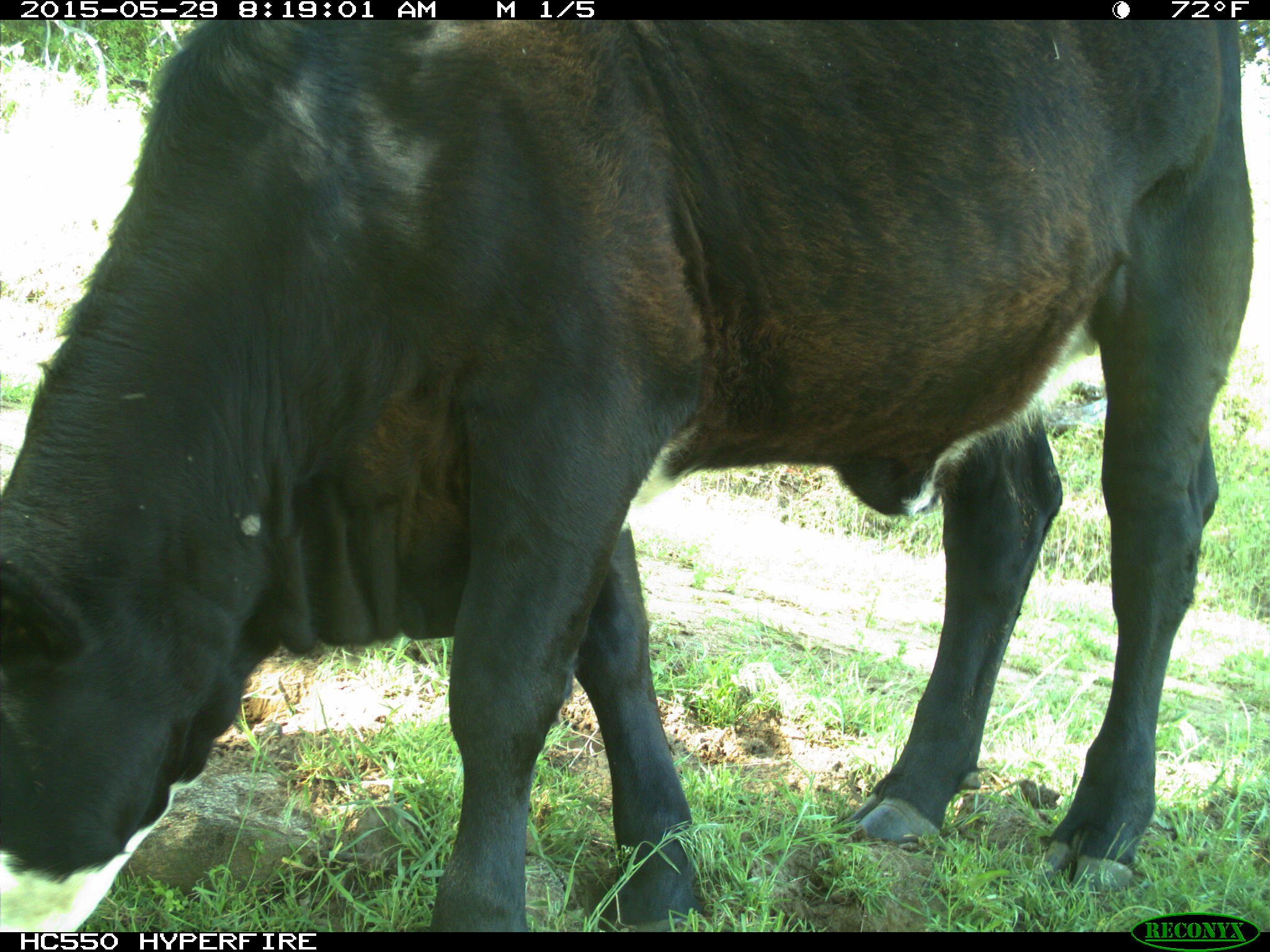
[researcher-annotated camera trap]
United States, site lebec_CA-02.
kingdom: Animalia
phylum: Chordata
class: Mammalia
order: Artiodactyla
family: Bovidae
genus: Bos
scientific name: Bos taurus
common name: domestic cow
Bos taurus (domestic cow).